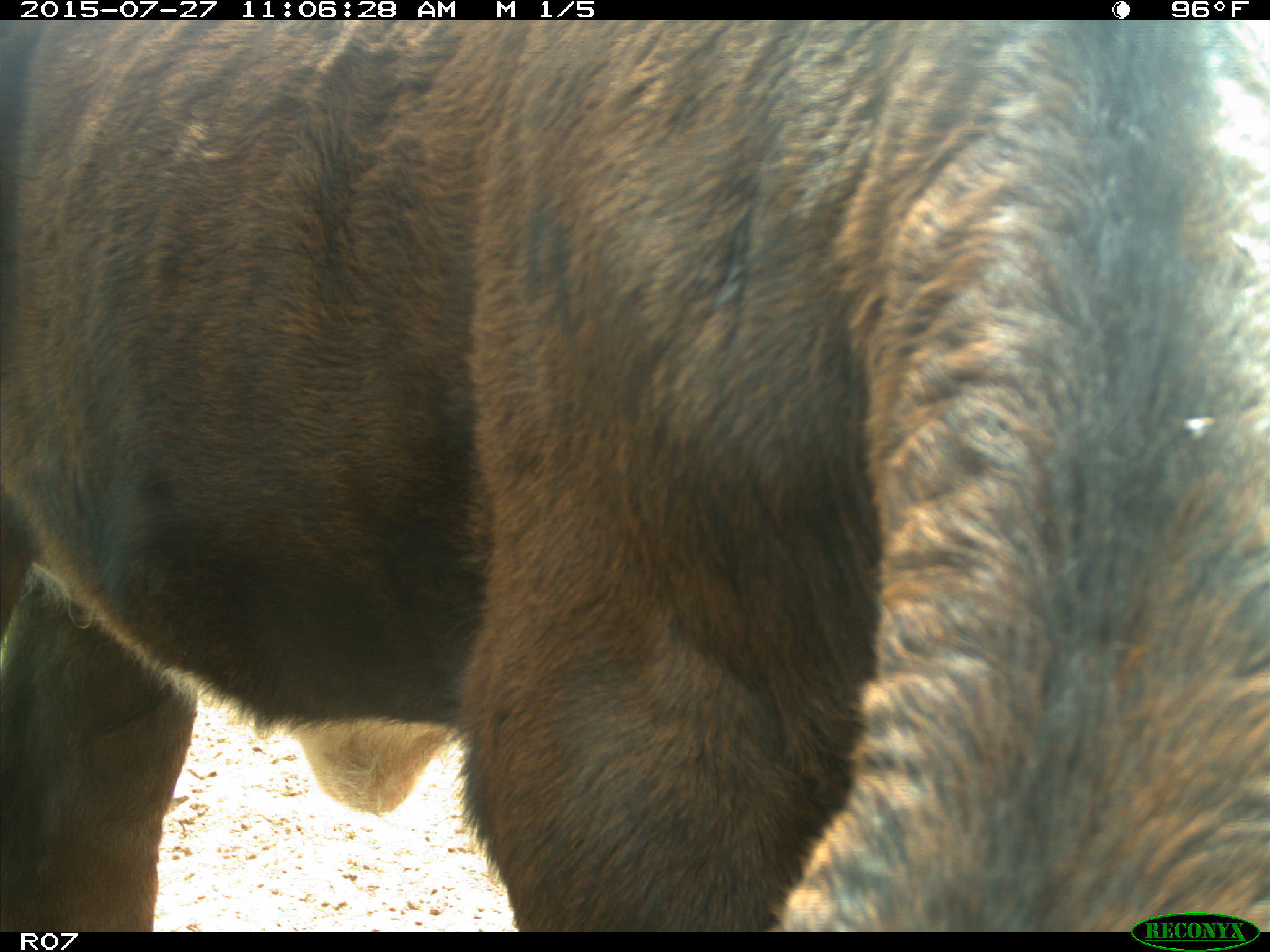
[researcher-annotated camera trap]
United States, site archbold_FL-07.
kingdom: Animalia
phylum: Chordata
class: Mammalia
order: Artiodactyla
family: Bovidae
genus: Bos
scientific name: Bos taurus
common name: domestic cow